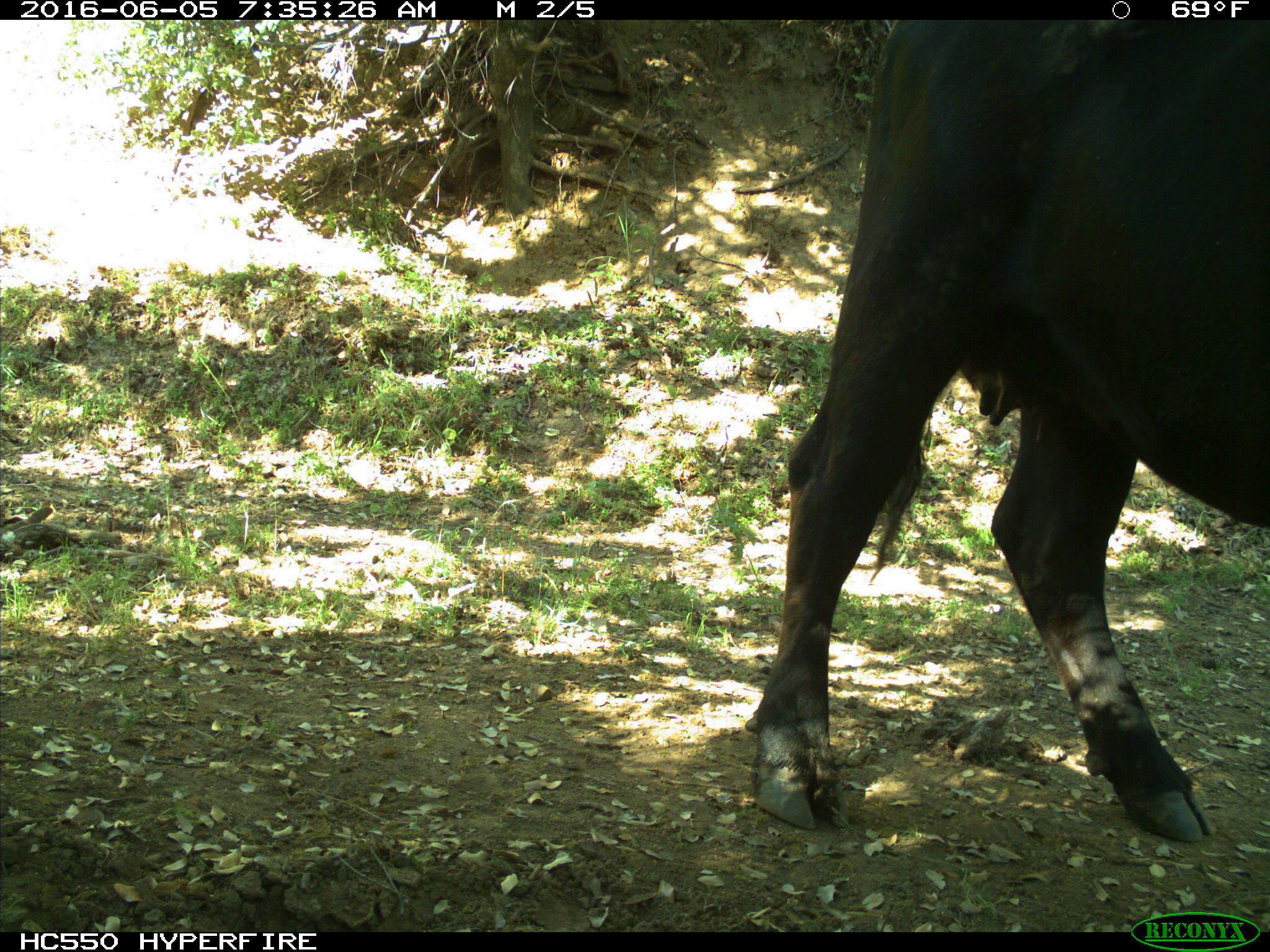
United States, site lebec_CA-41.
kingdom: Animalia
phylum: Chordata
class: Mammalia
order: Artiodactyla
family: Bovidae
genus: Bos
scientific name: Bos taurus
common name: domestic cow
Bos taurus (domestic cow).